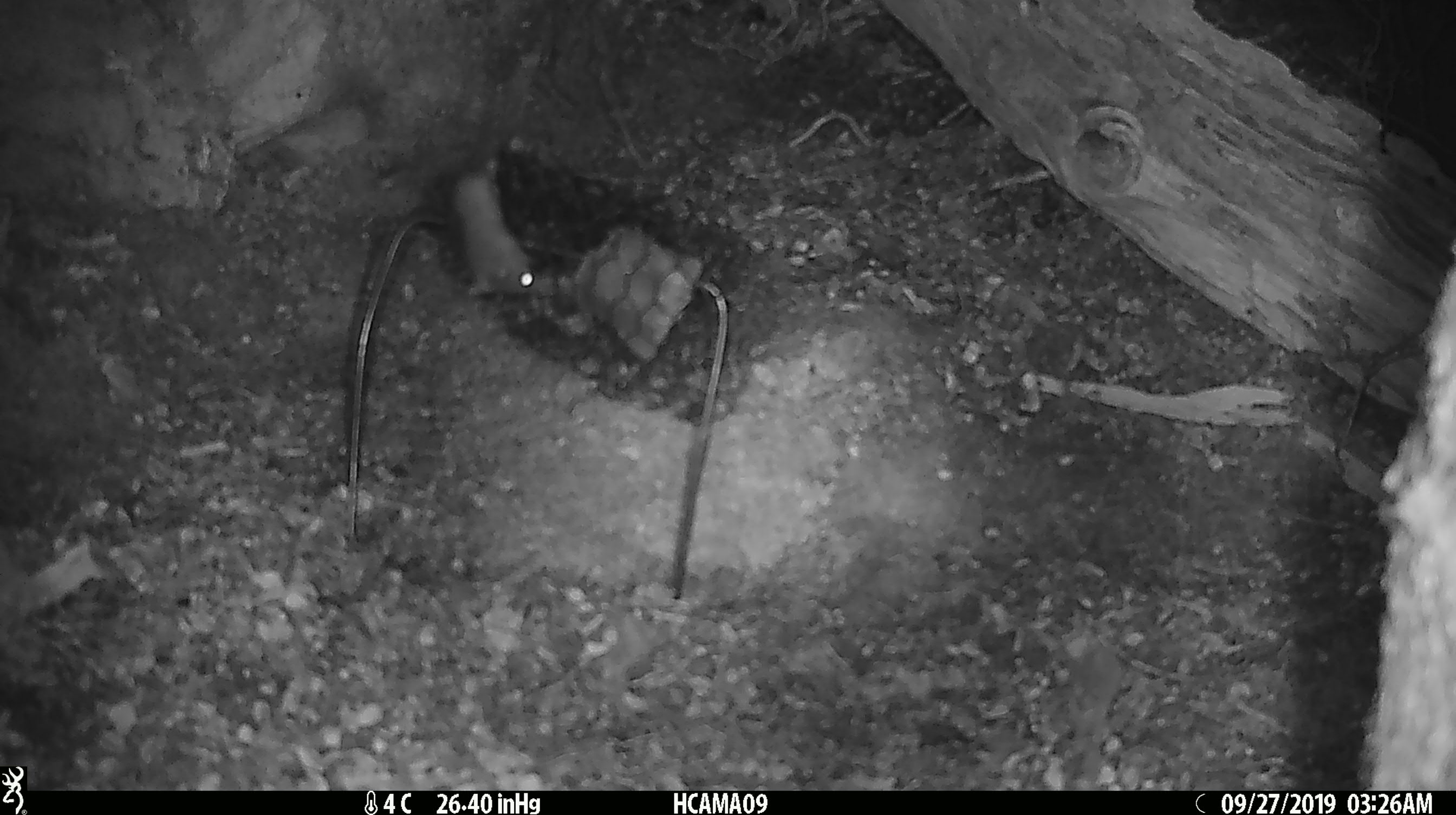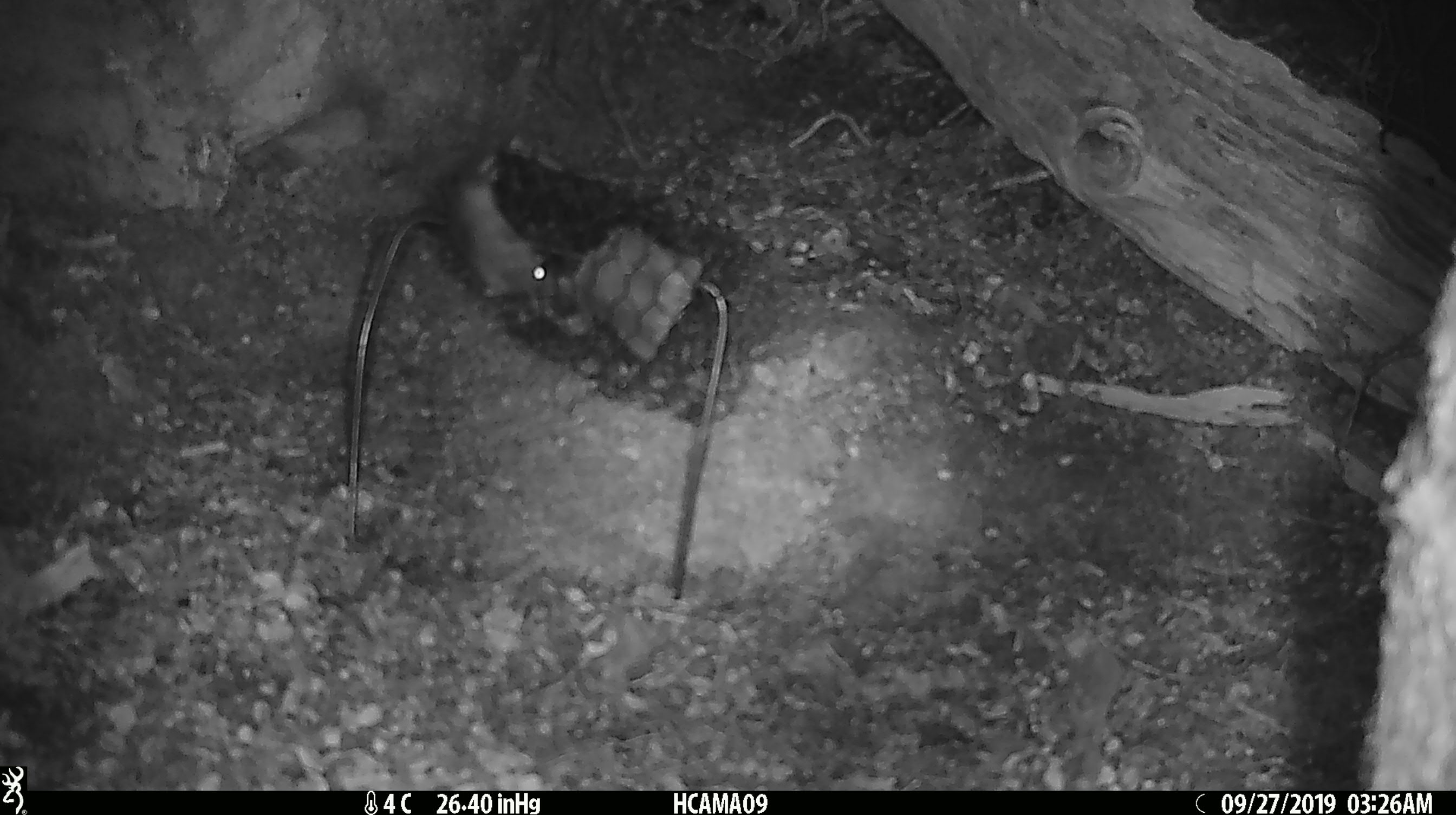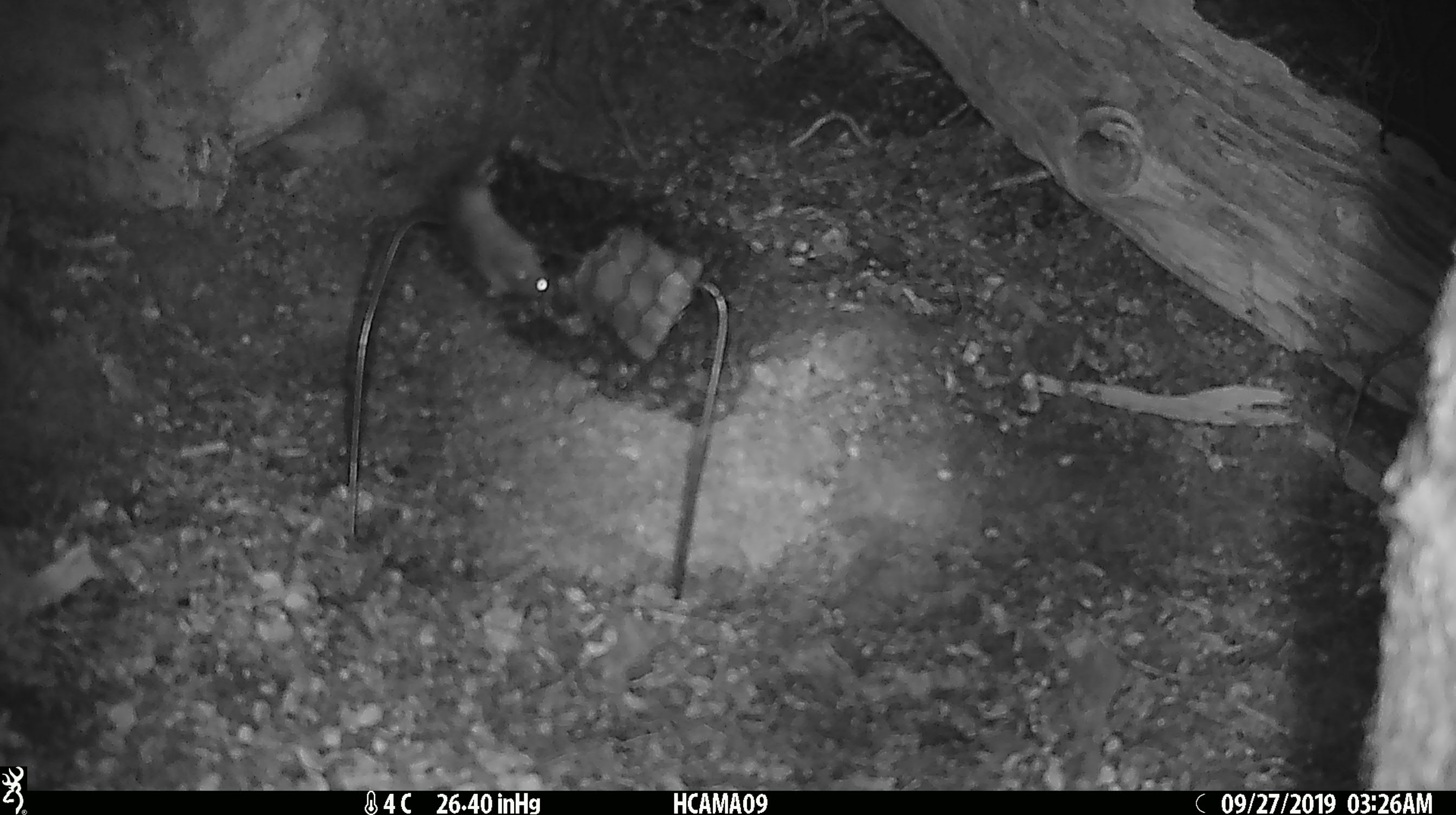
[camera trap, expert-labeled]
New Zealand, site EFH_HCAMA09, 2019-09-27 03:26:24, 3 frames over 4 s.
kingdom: Animalia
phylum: Chordata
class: Mammalia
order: Rodentia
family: Muridae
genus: Mus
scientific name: Mus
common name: mouse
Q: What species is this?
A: Mouse (Mus).